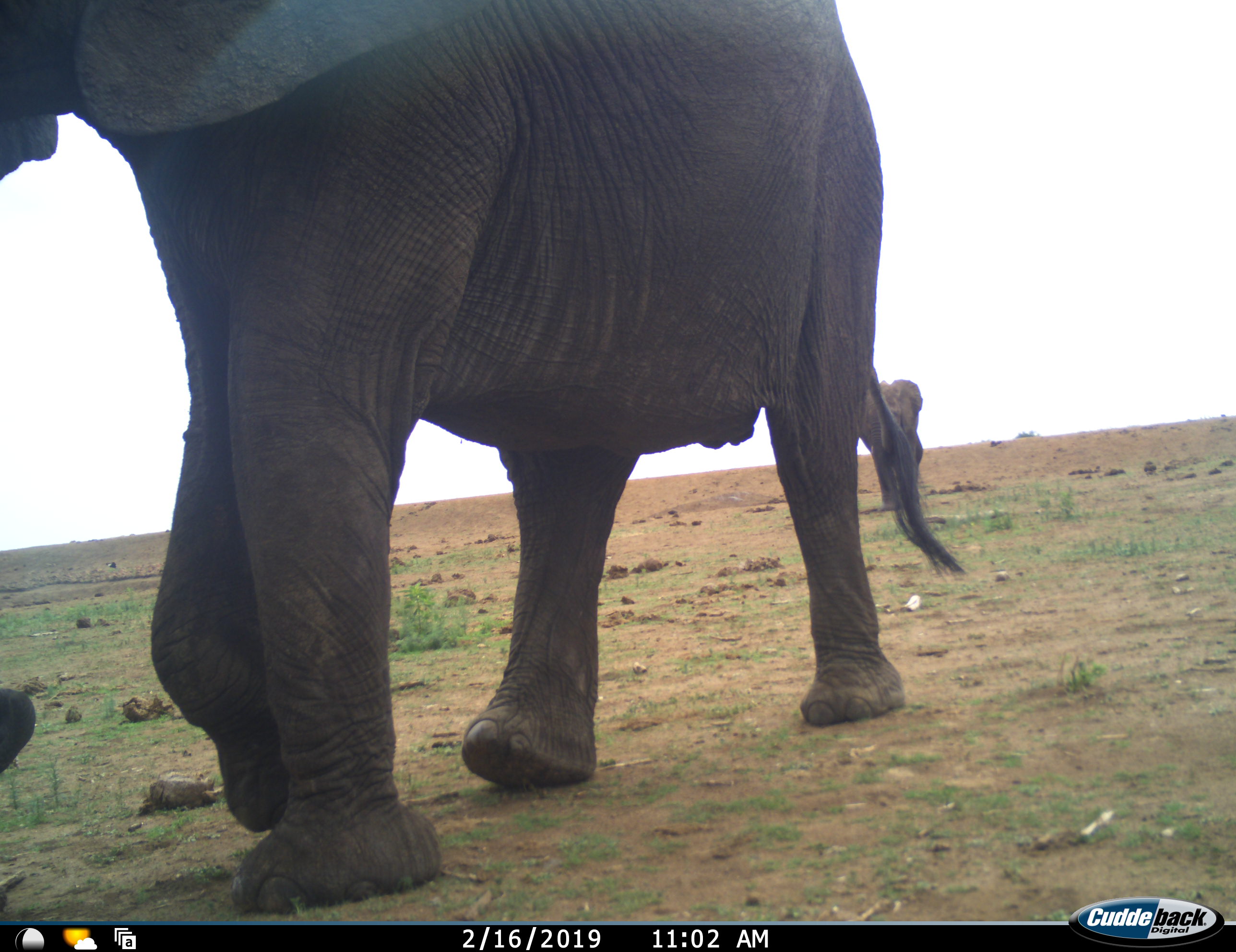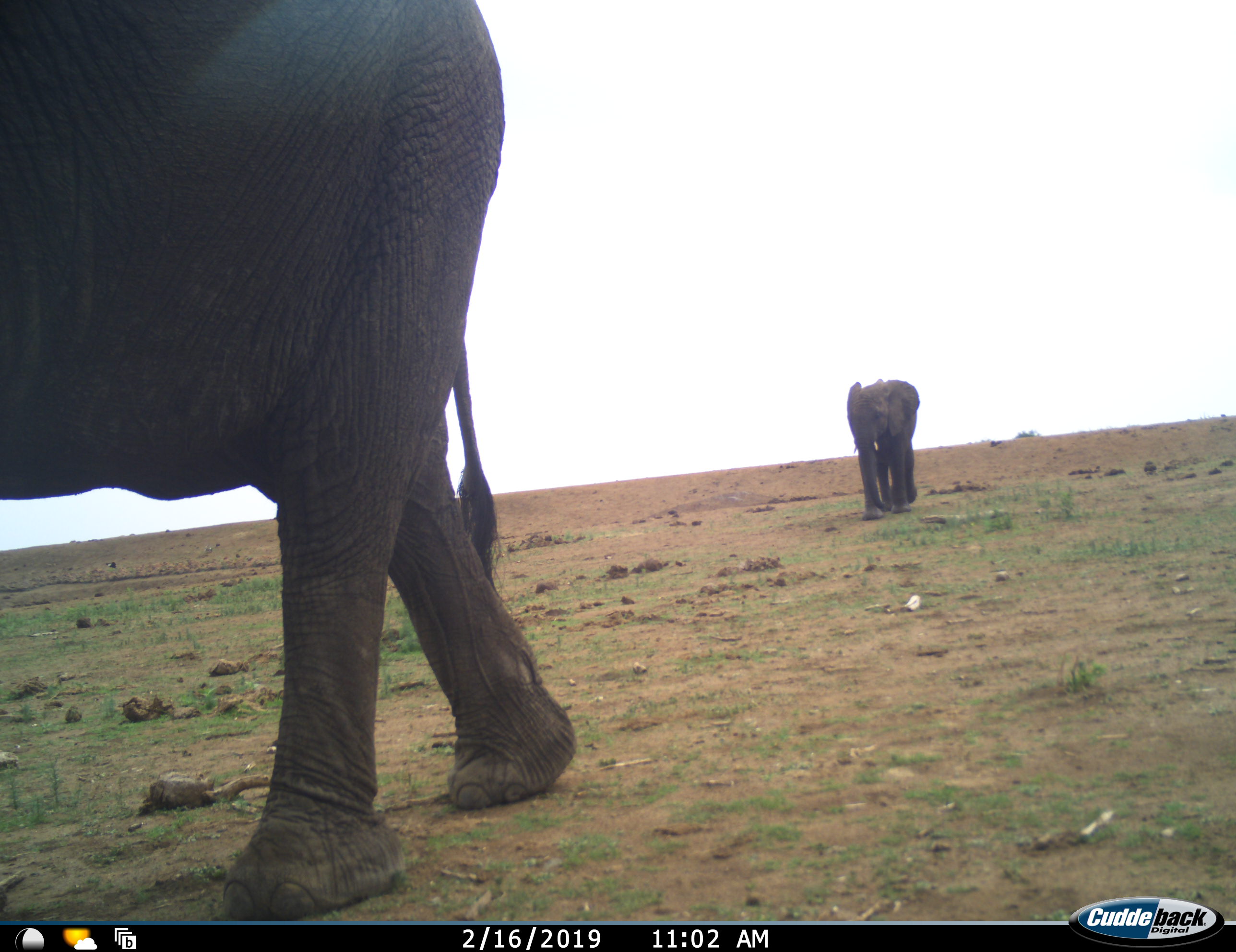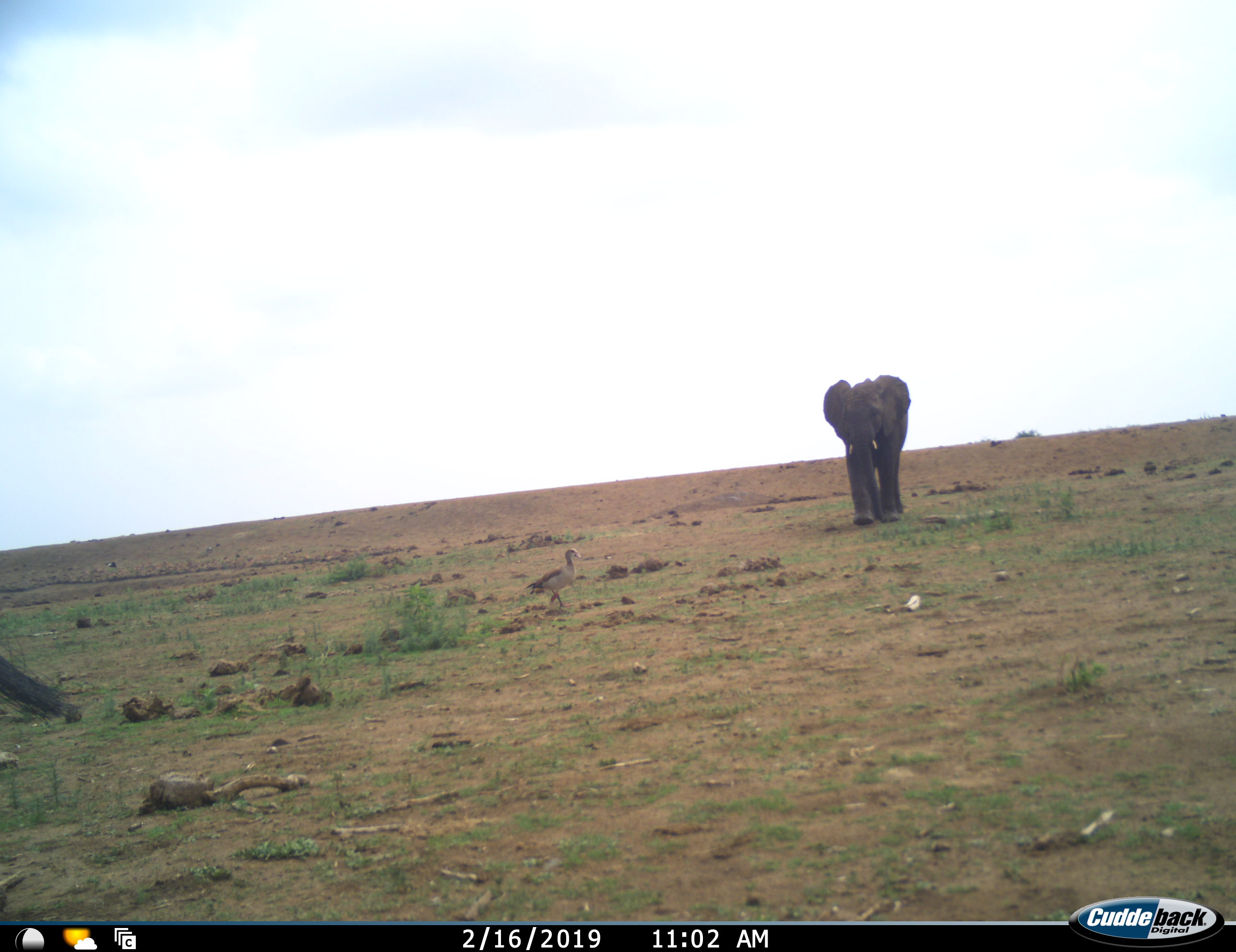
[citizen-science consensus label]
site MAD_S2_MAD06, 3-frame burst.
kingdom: Animalia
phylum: Chordata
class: Mammalia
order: Proboscidea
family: Elephantidae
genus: Loxodonta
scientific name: Loxodonta africana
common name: african bush elephant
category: elephant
Elephant (african bush elephant) (Loxodonta africana), count 2. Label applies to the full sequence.